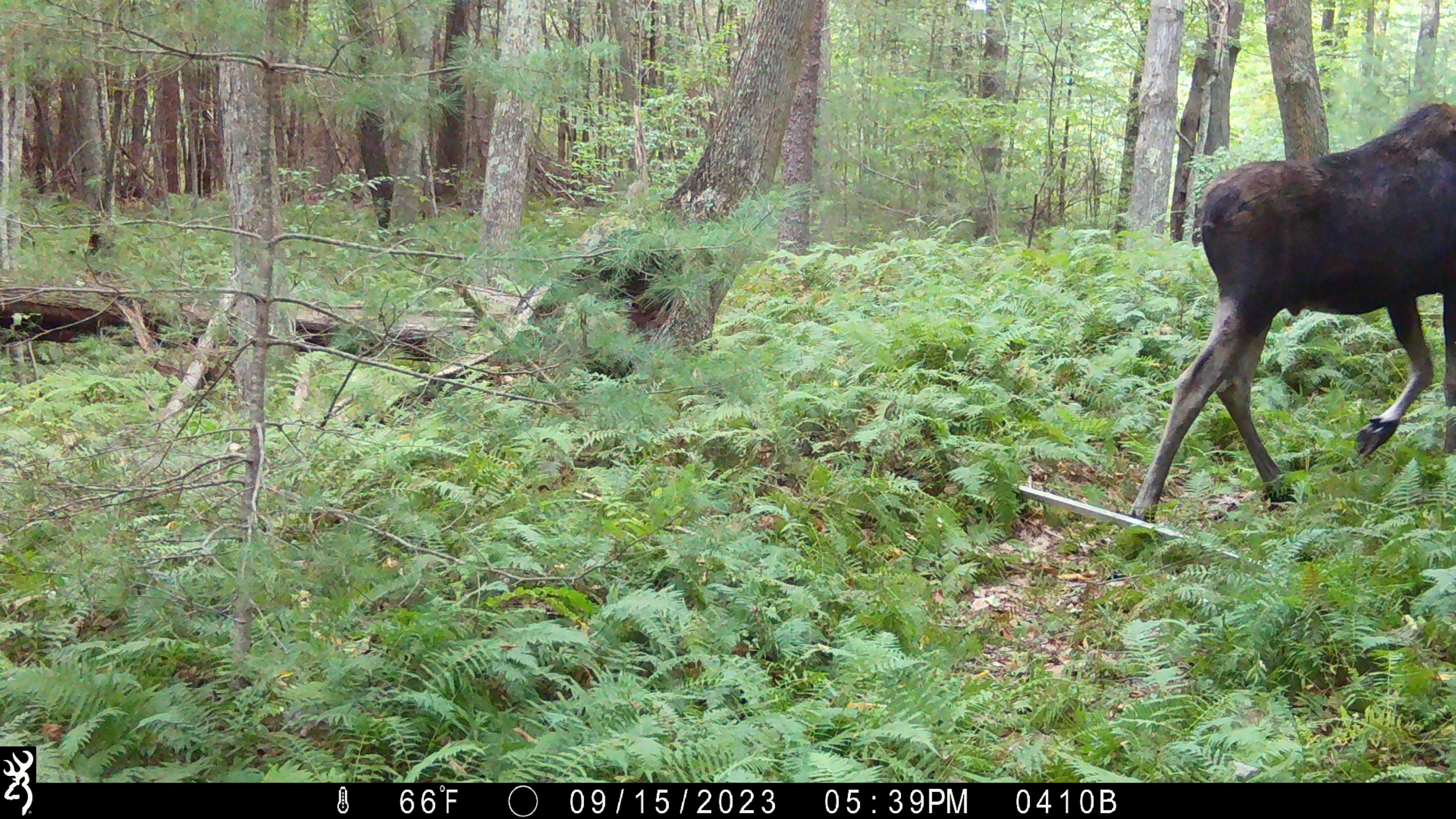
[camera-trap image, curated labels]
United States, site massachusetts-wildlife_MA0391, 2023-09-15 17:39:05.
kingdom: Animalia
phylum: Chordata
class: Mammalia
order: Artiodactyla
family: Cervidae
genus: Alces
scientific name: Alces alces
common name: moose